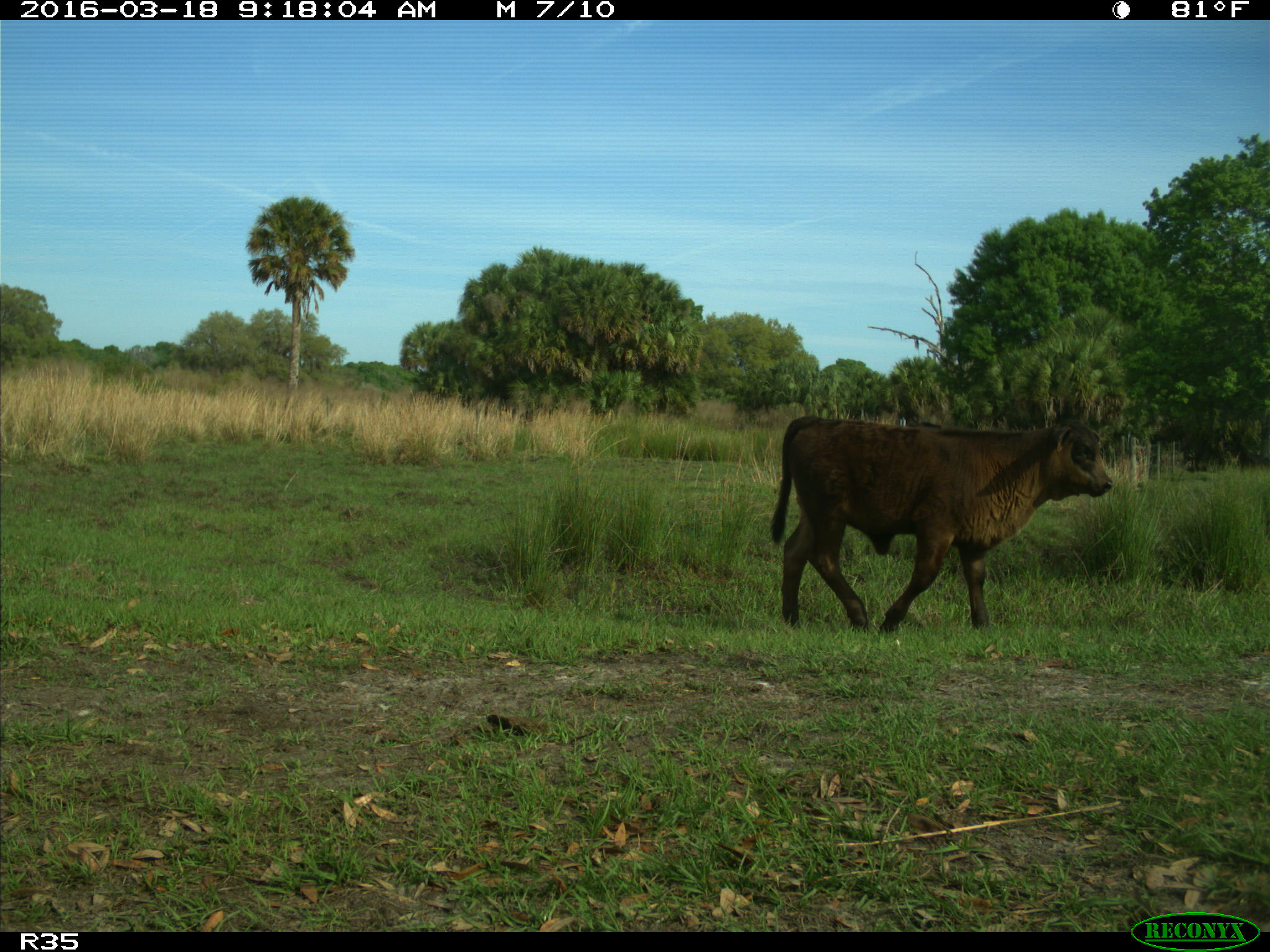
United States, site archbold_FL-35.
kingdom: Animalia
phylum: Chordata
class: Mammalia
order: Artiodactyla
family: Bovidae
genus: Bos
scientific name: Bos taurus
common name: domestic cow